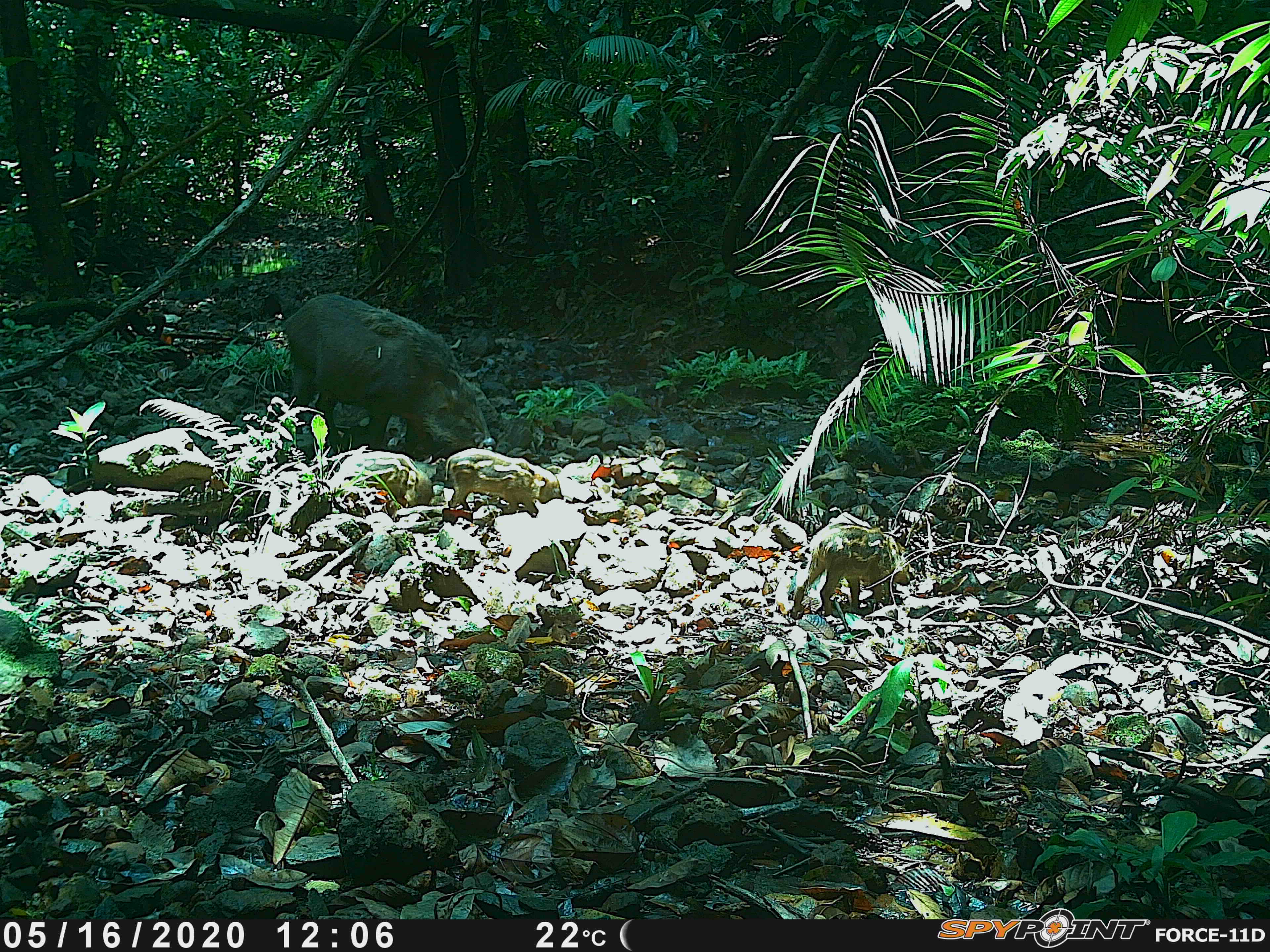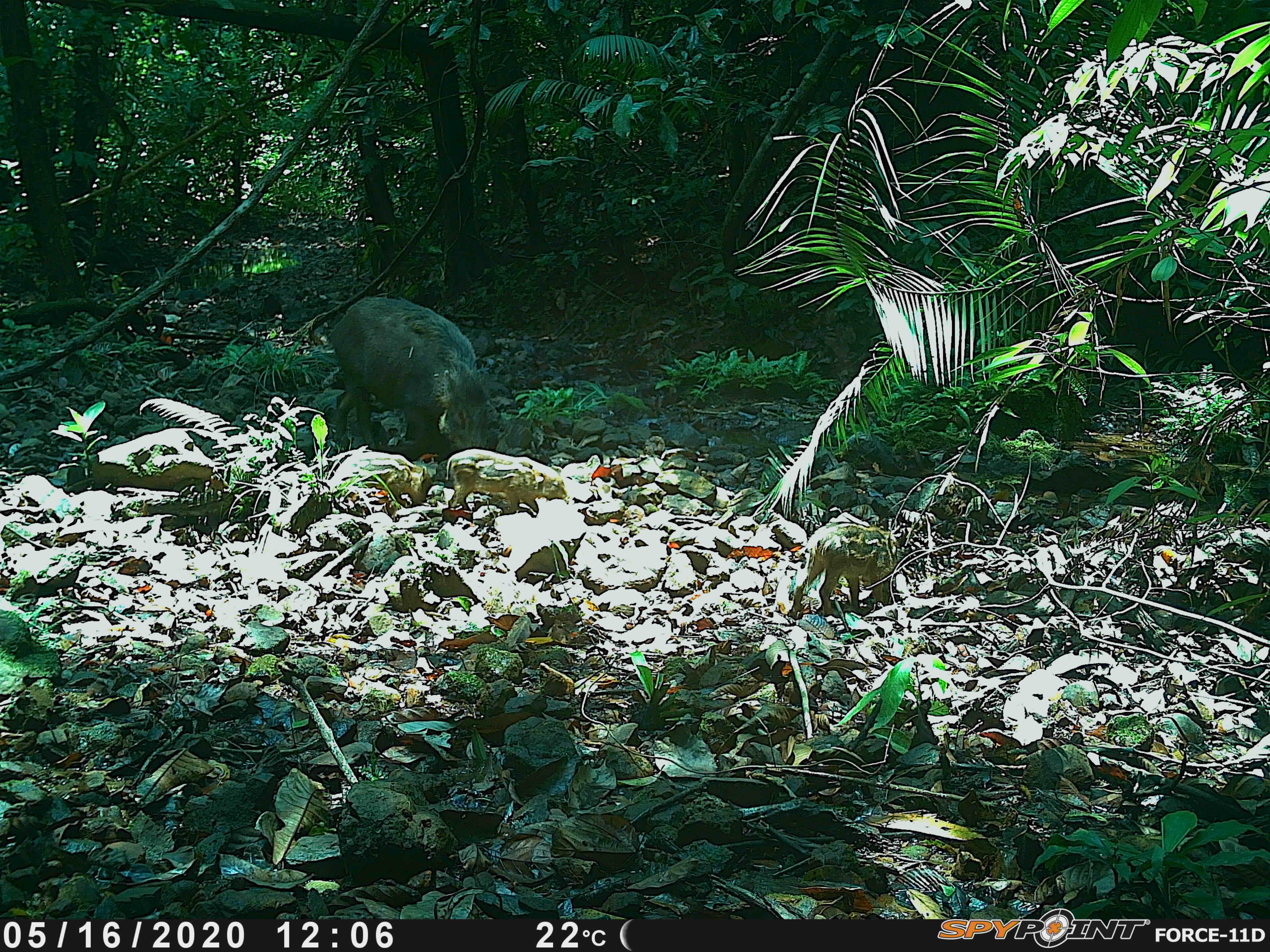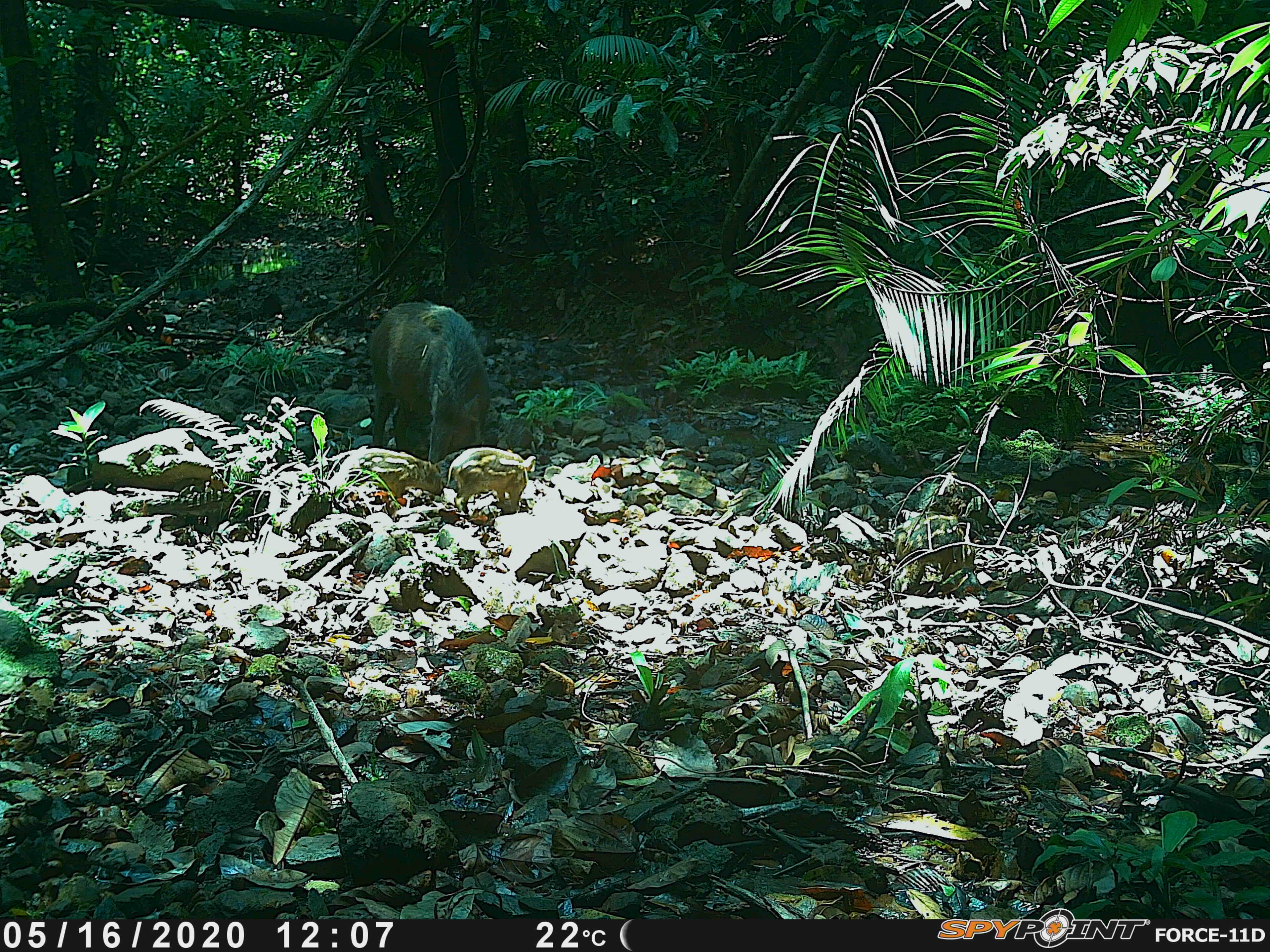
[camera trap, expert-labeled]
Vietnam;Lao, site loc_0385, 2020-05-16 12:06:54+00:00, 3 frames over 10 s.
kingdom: Animalia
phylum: Chordata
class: Mammalia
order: Artiodactyla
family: Suidae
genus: Sus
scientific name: Sus scrofa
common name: eurasian wild pig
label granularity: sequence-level